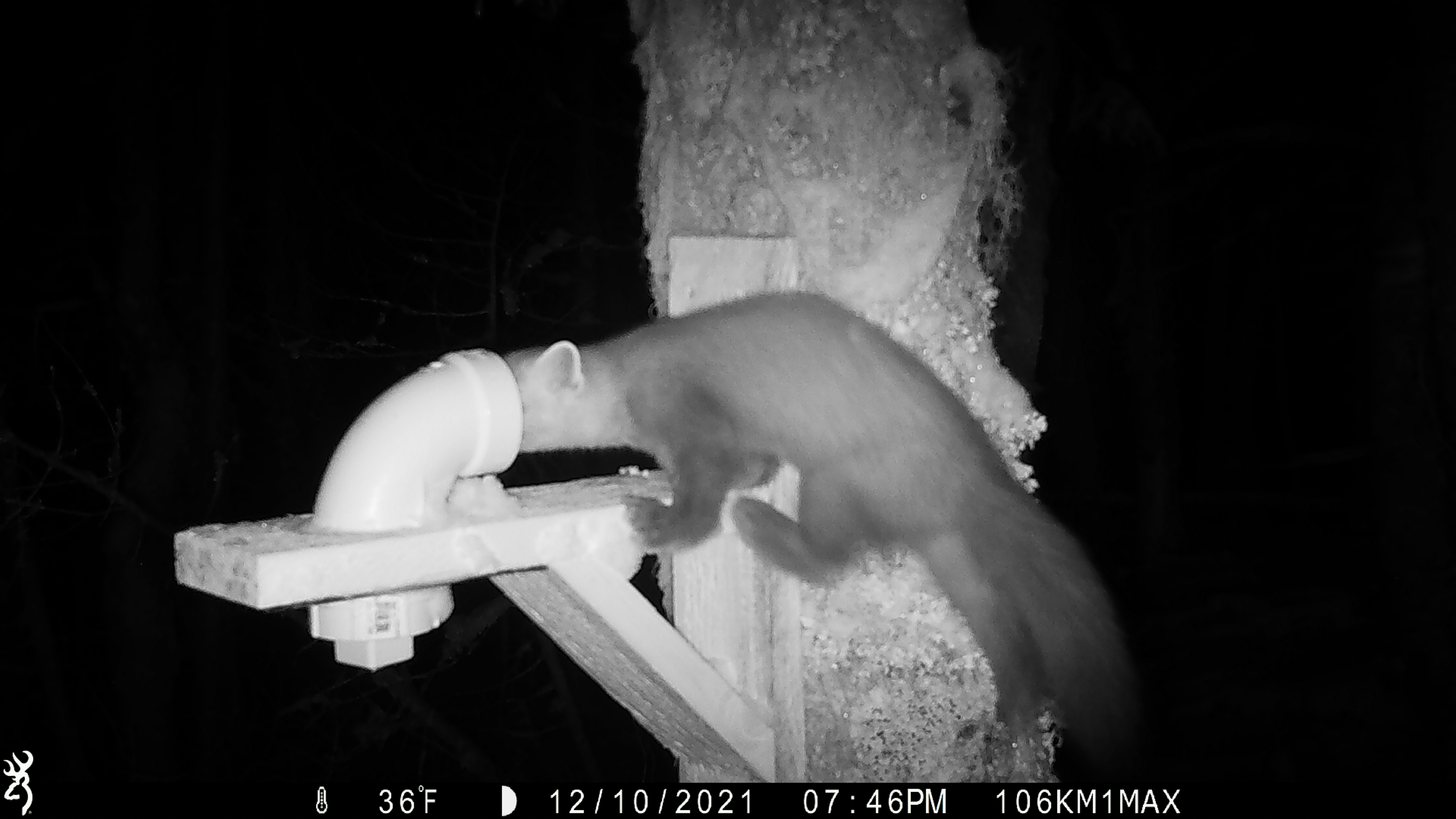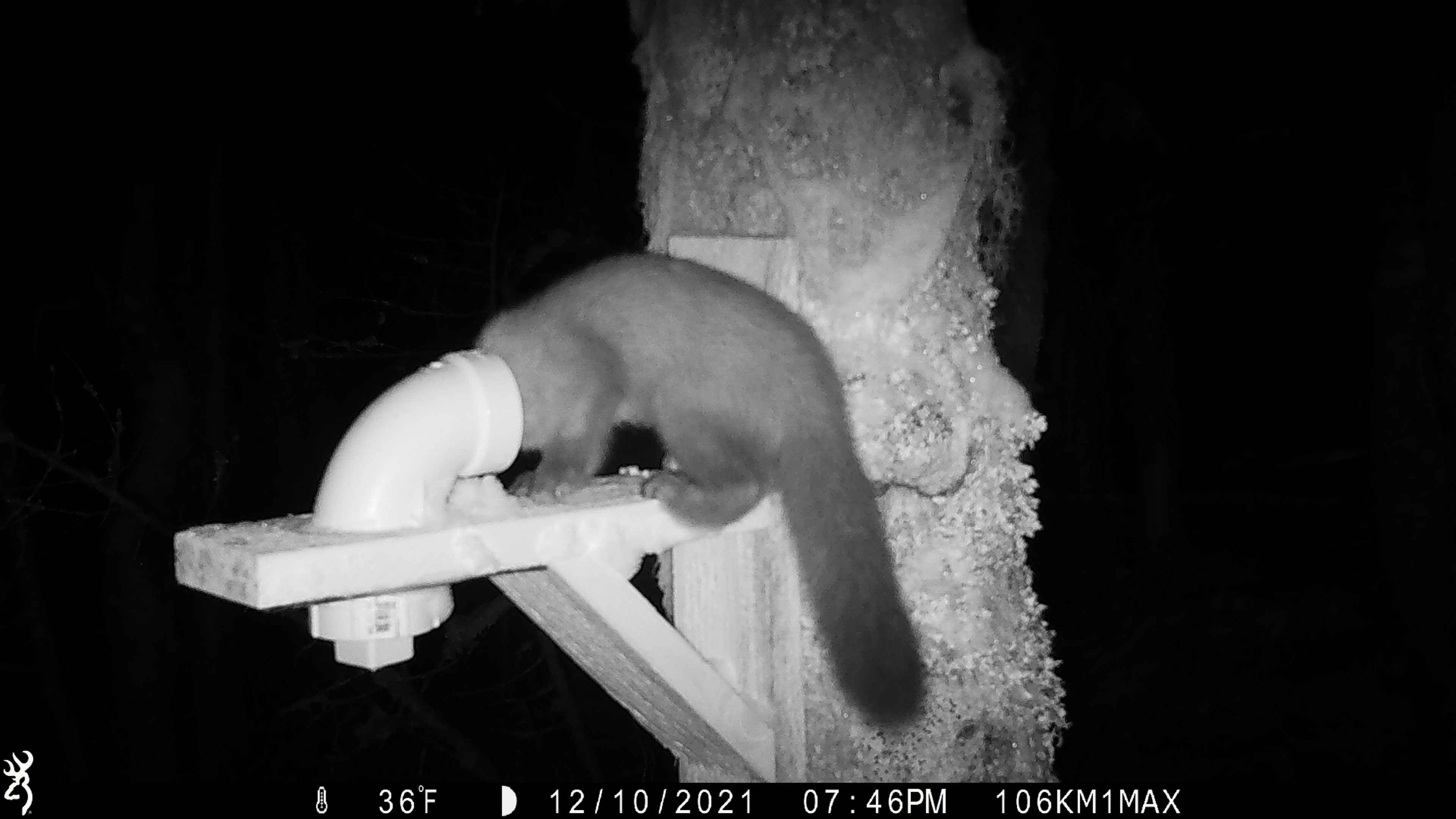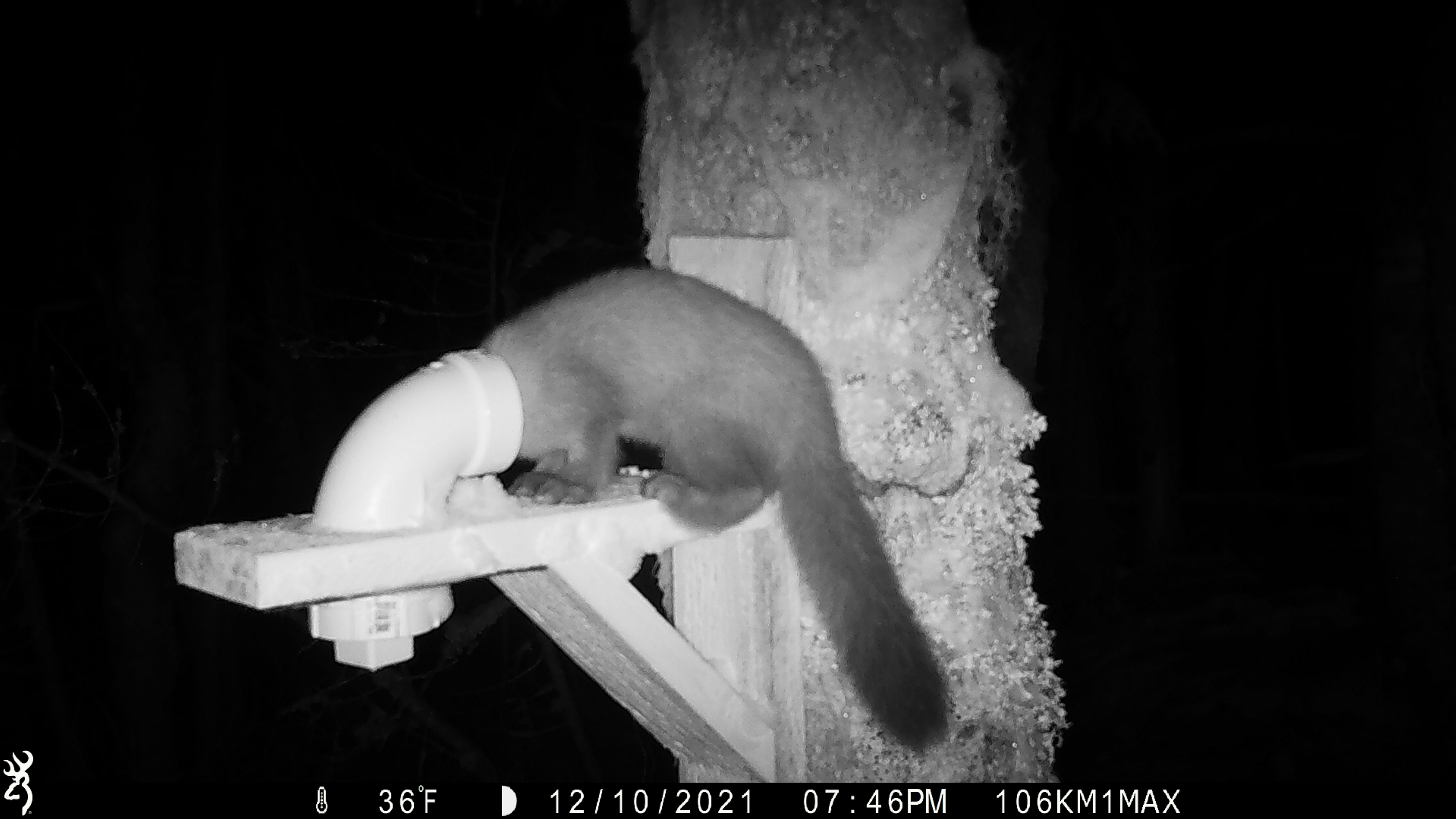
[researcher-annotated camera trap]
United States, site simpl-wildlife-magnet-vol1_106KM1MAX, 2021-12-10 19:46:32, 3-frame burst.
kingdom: Animalia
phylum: Chordata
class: Mammalia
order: Carnivora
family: Mustelidae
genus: Martes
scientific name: Martes americana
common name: american marten